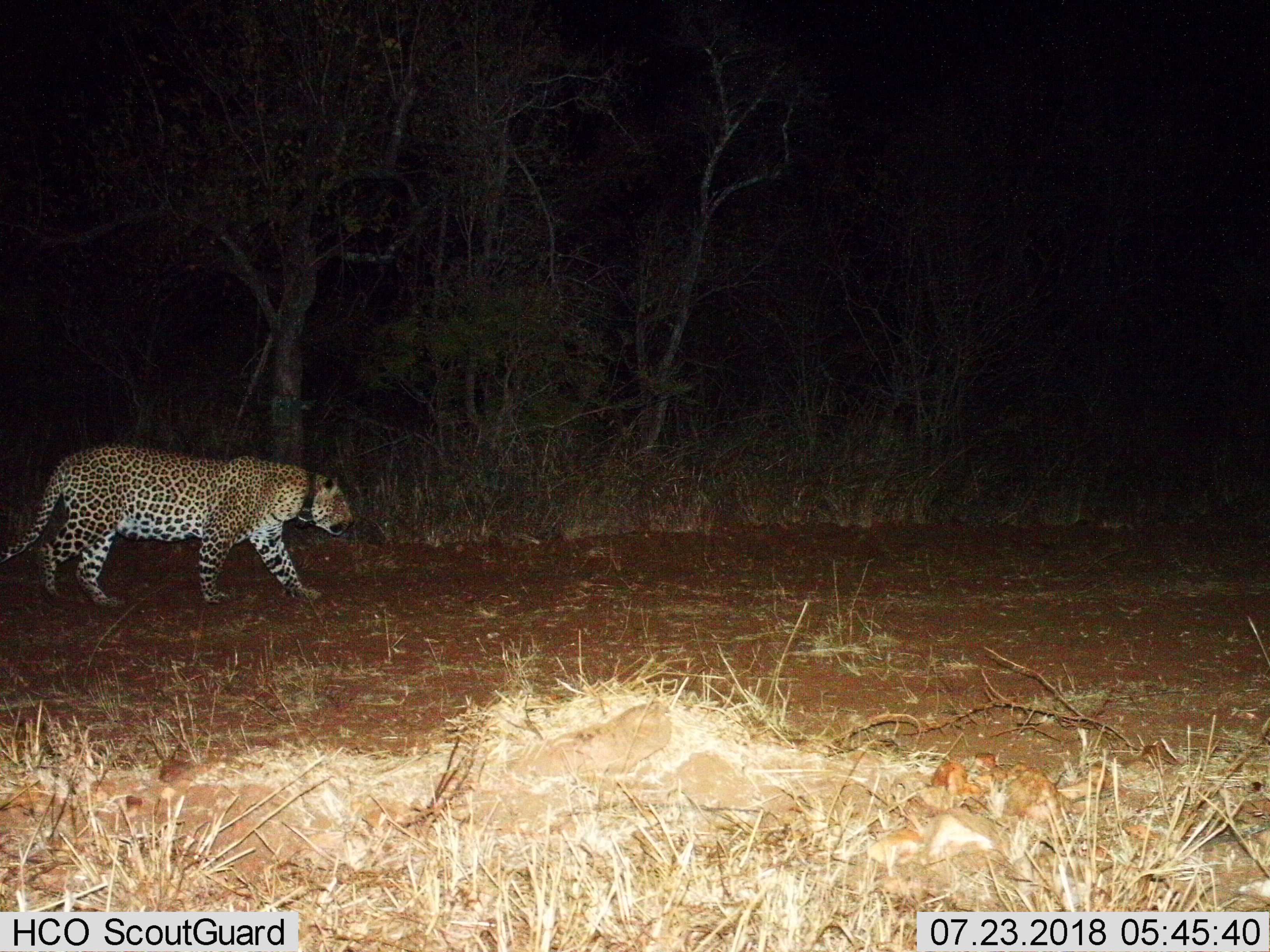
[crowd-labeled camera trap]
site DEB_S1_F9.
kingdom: Animalia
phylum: Chordata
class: Mammalia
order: Carnivora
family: Felidae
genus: Panthera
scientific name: Panthera pardus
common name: leopard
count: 1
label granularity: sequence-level